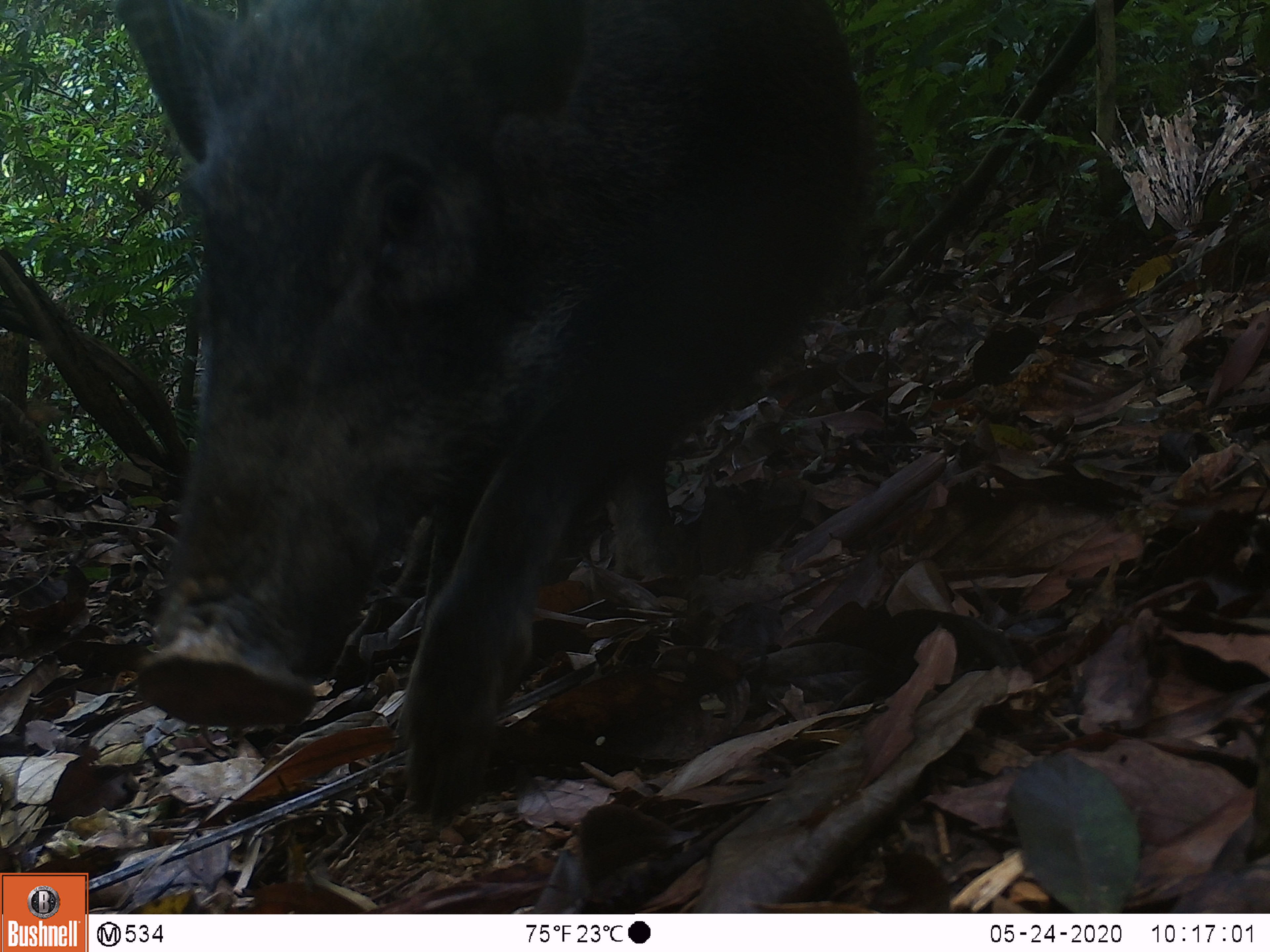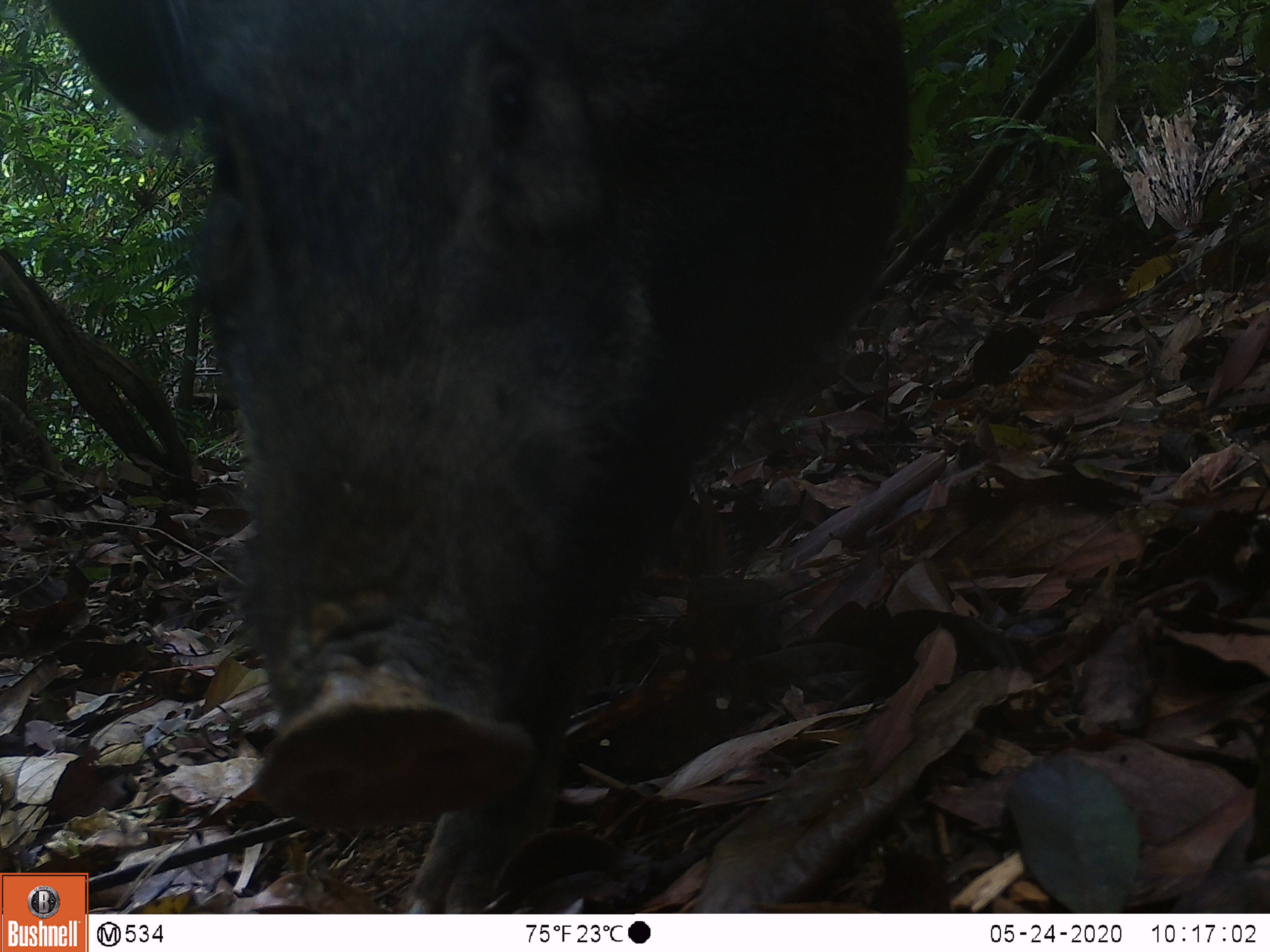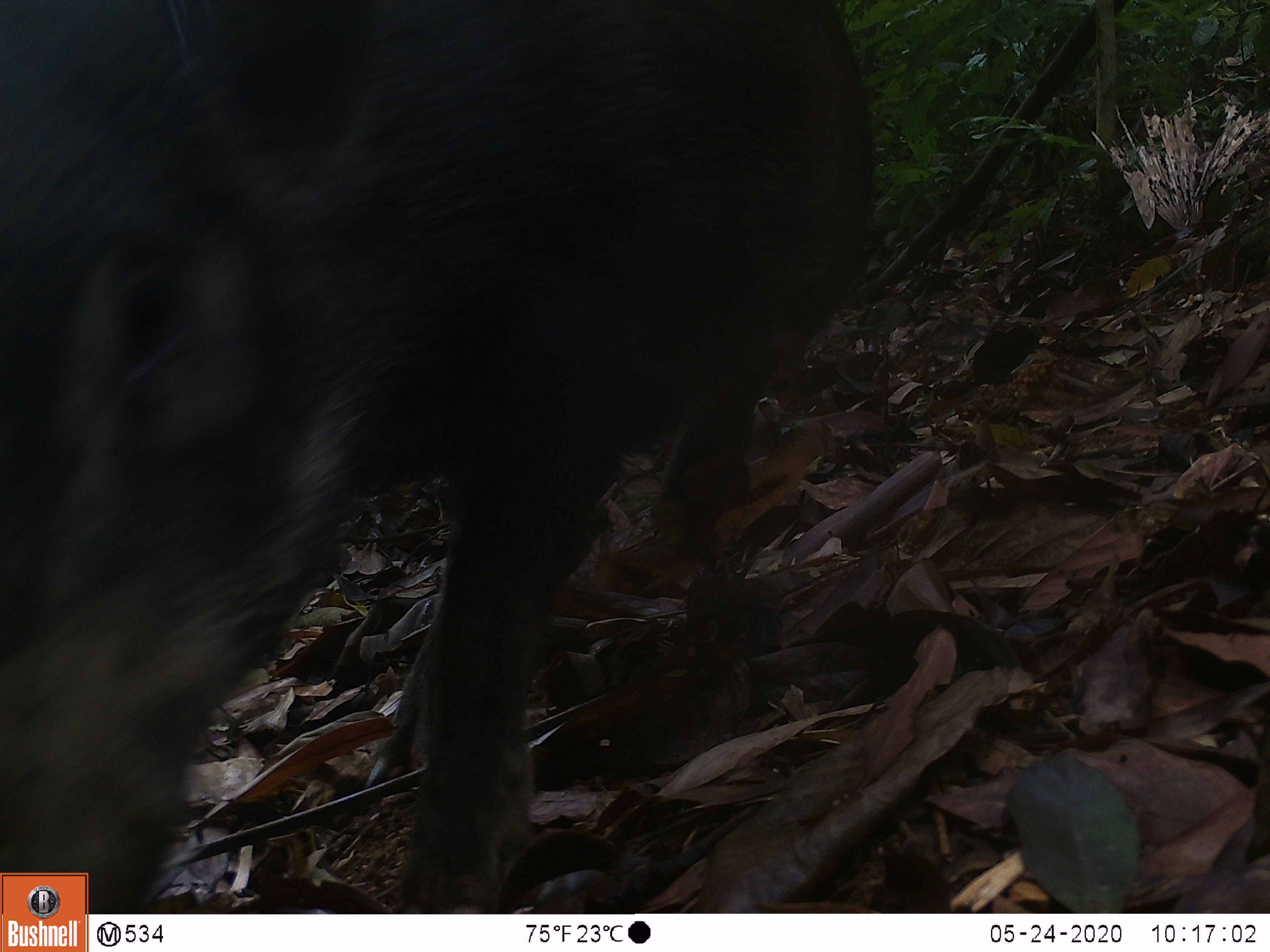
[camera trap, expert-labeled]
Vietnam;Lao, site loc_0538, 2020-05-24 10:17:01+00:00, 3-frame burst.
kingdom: Animalia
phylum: Chordata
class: Mammalia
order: Artiodactyla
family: Suidae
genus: Sus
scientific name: Sus scrofa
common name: eurasian wild pig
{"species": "eurasian wild pig (Sus scrofa)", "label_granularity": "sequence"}